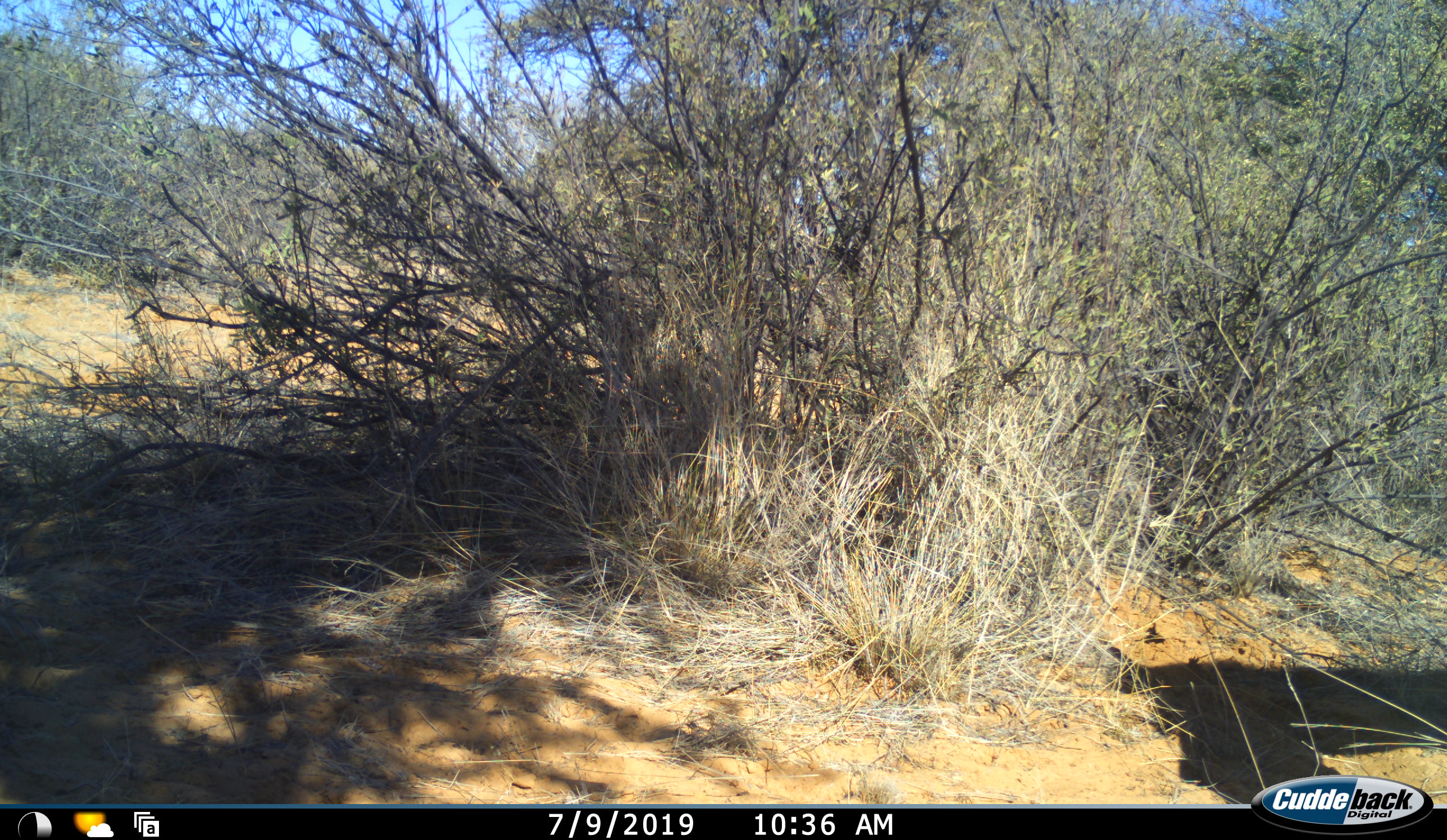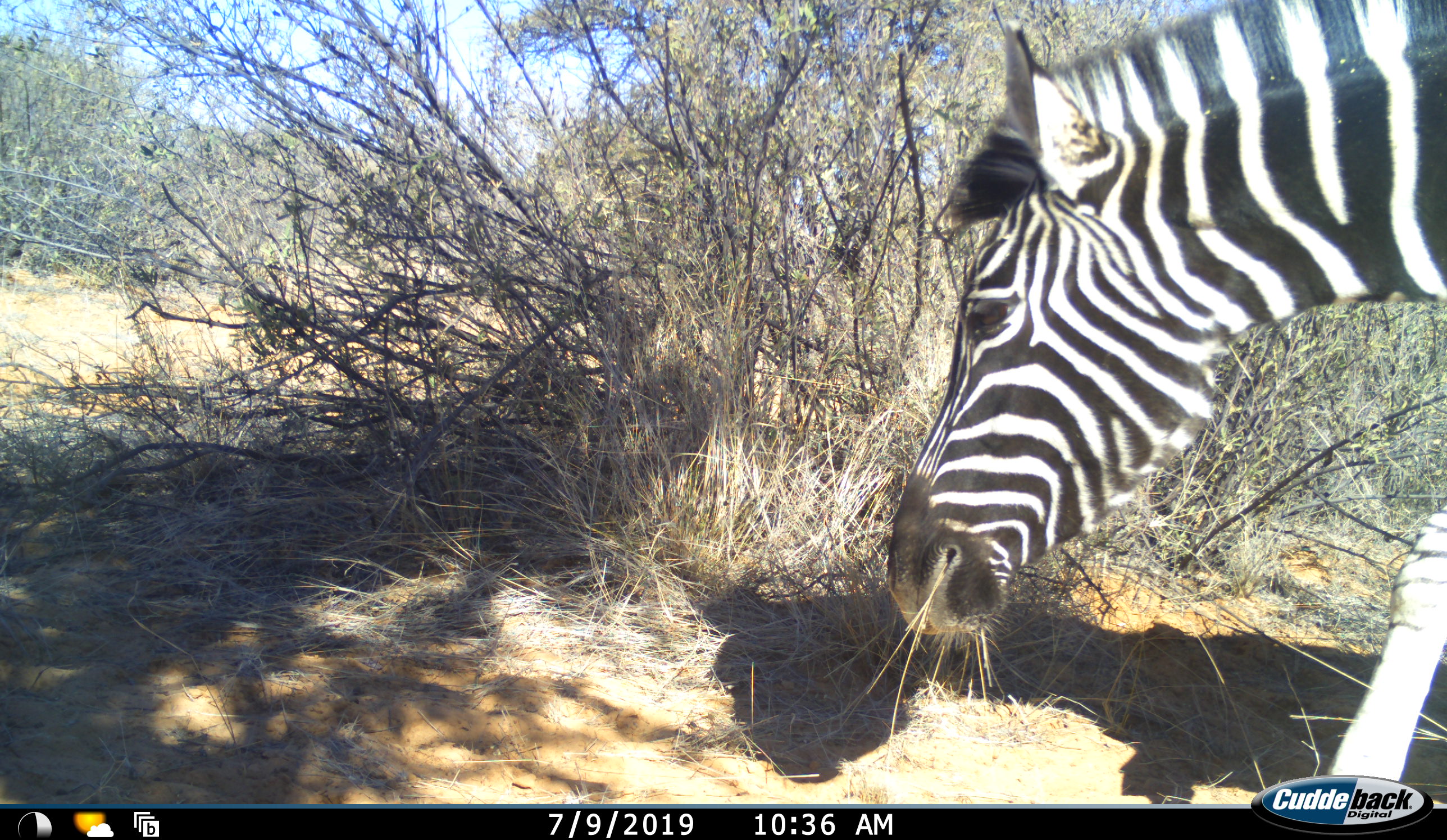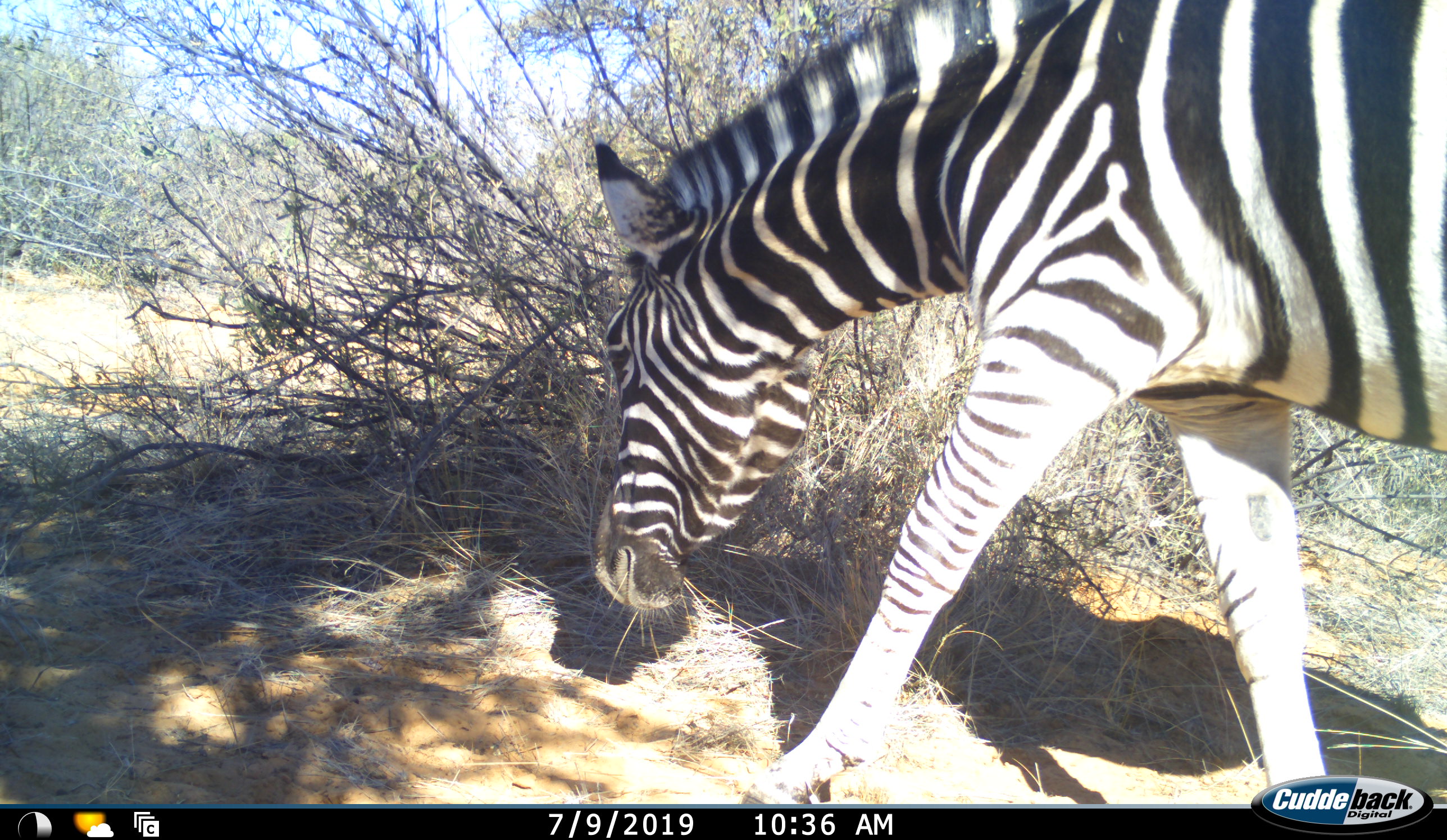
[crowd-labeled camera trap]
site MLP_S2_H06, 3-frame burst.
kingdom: Animalia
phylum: Chordata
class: Mammalia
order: Perissodactyla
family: Equidae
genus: Equus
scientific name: Equus quagga burchellii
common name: burchell's zebra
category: zebraburchells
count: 1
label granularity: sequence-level